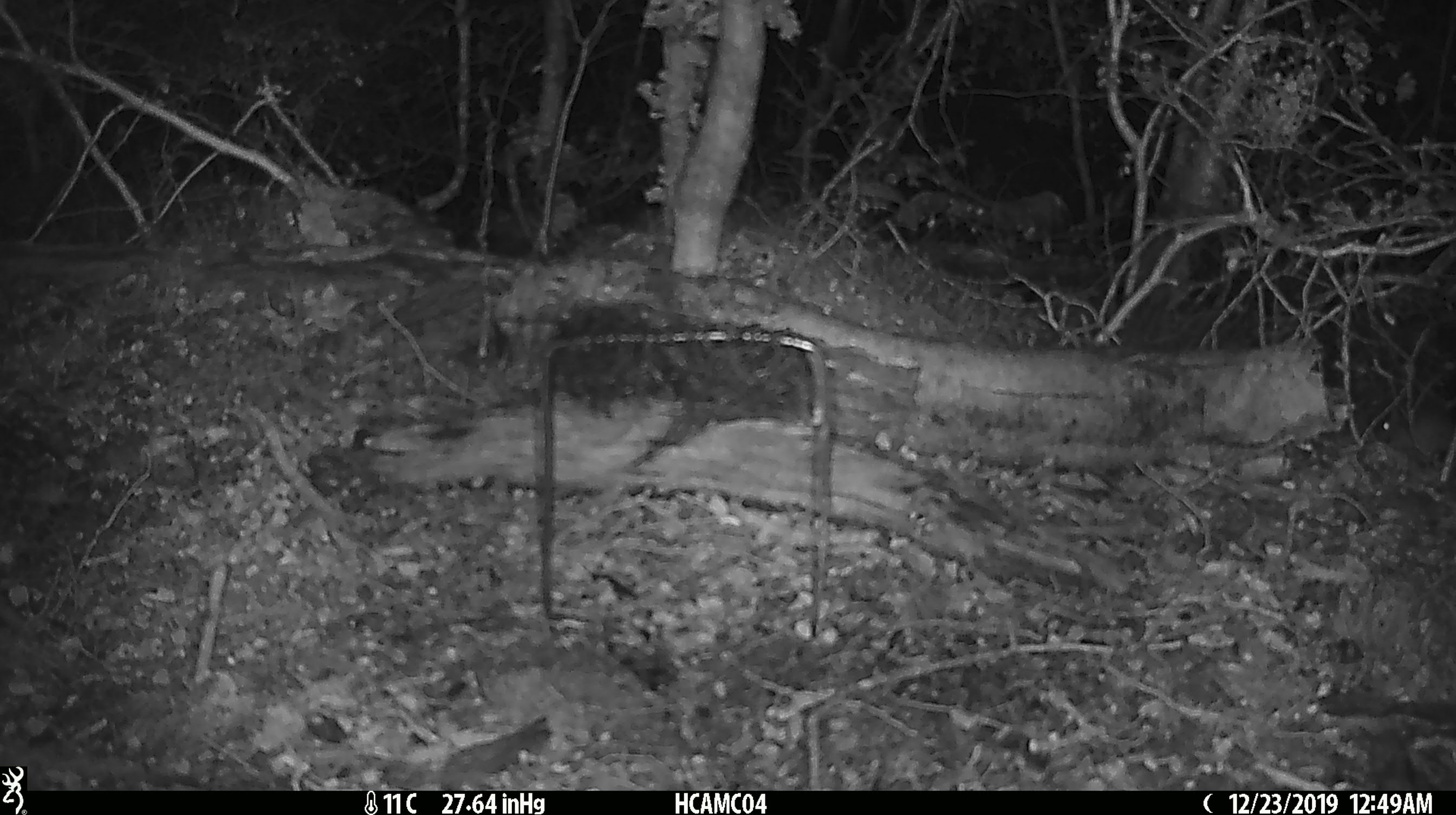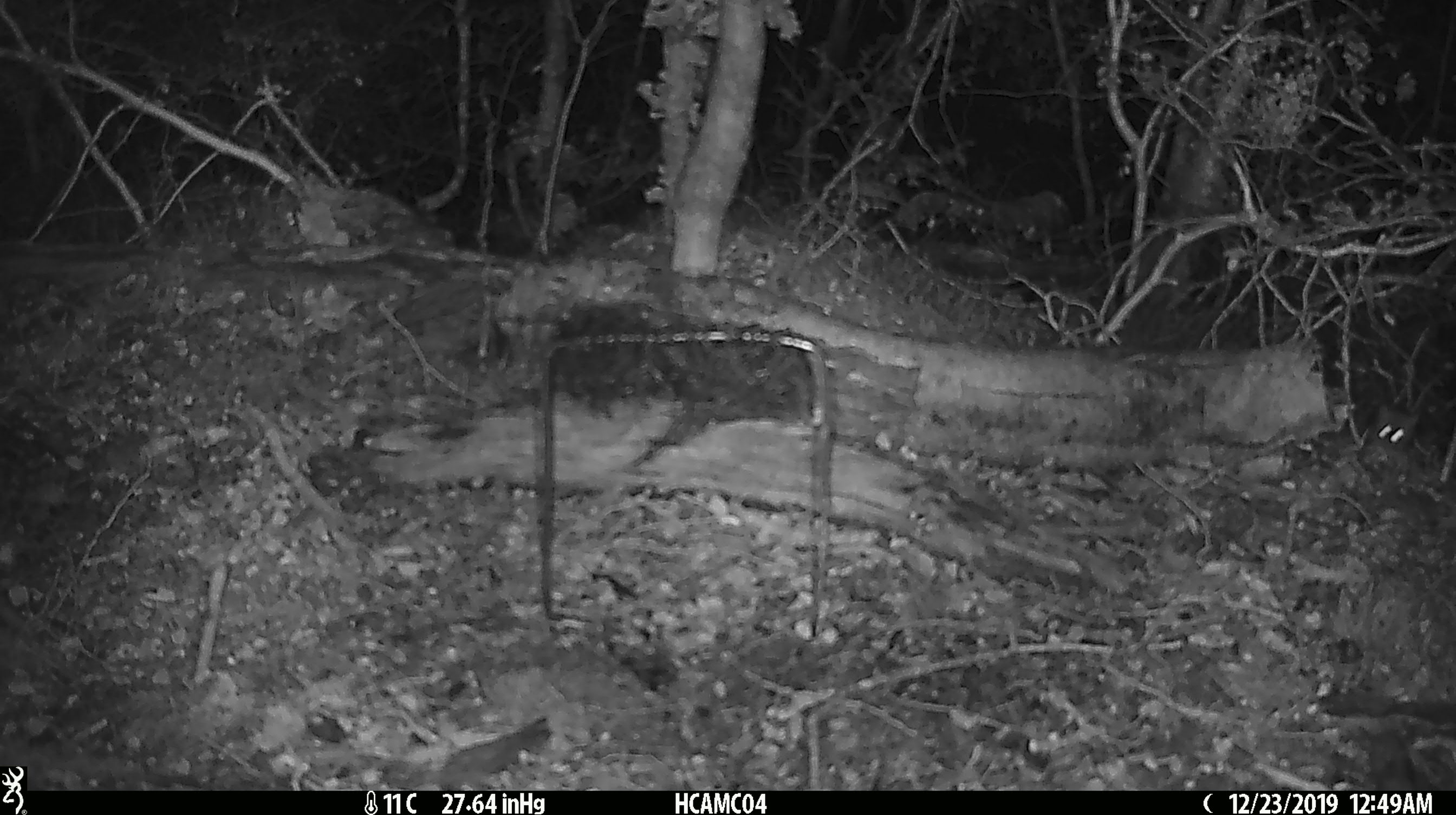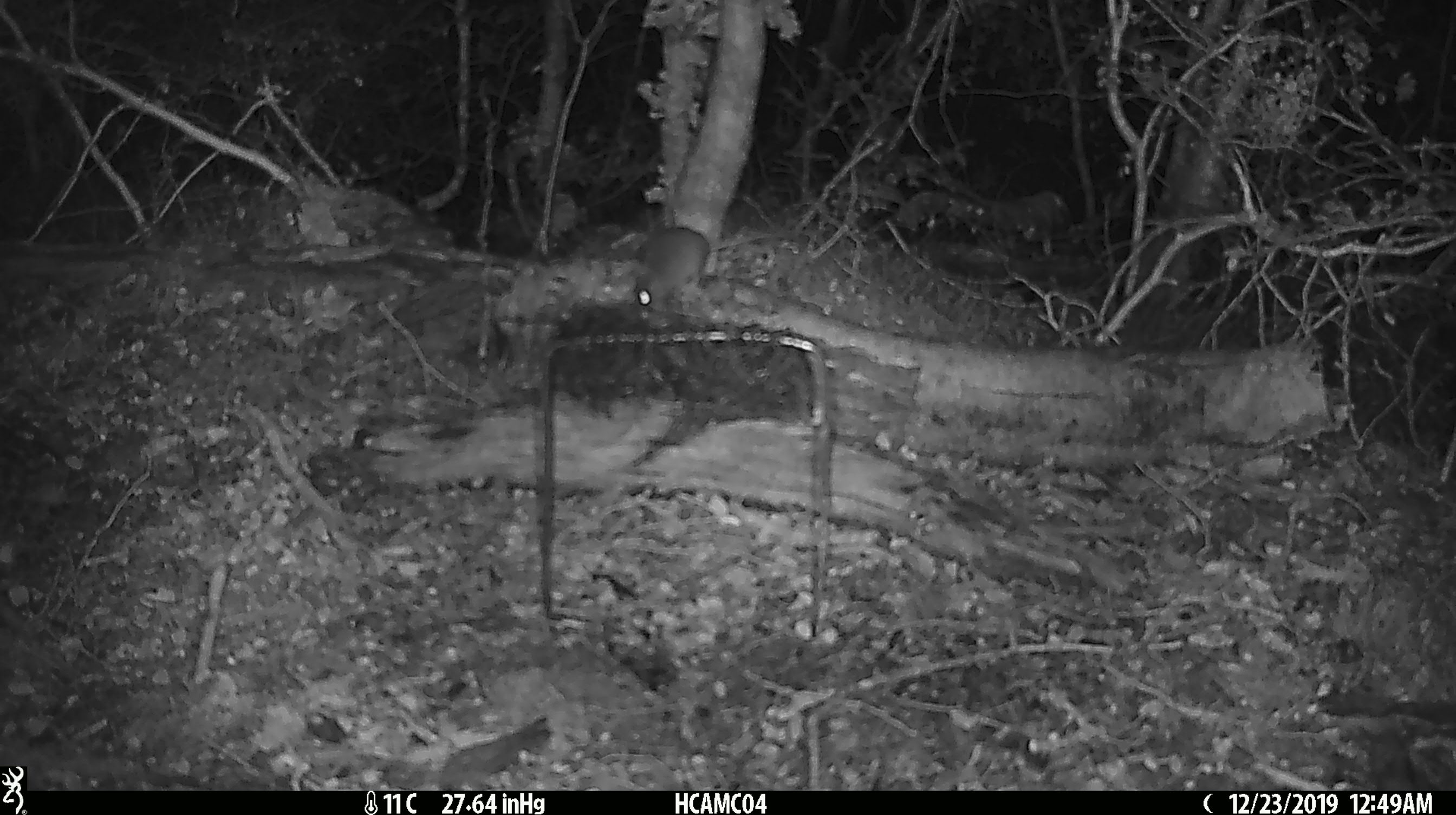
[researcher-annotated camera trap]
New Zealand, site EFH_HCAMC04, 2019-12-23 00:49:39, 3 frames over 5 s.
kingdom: Animalia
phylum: Chordata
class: Mammalia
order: Rodentia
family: Muridae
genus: Mus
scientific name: Mus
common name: mouse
Mouse (Mus).